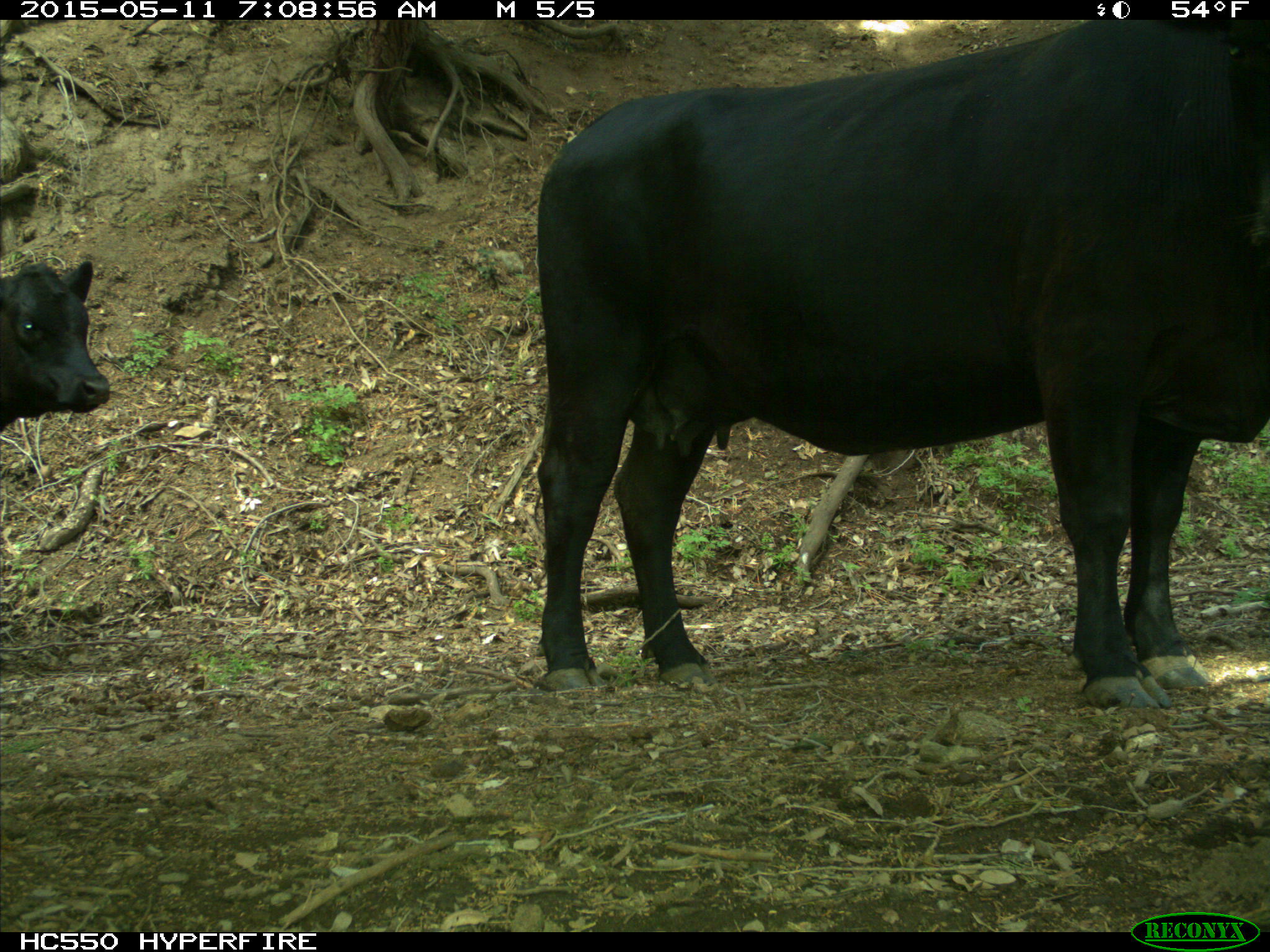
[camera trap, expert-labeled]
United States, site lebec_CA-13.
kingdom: Animalia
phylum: Chordata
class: Mammalia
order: Artiodactyla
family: Bovidae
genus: Bos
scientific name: Bos taurus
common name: domestic cow